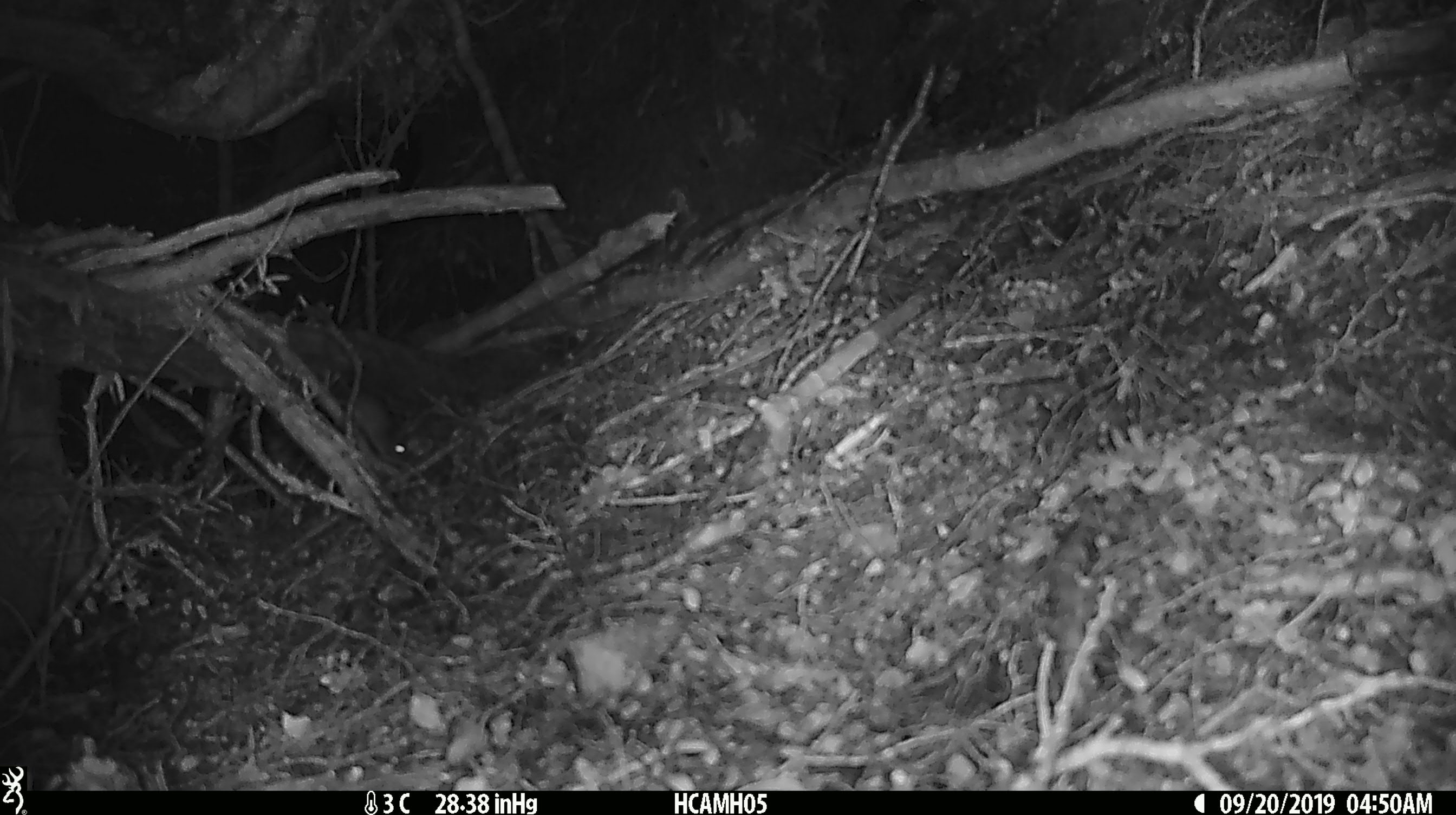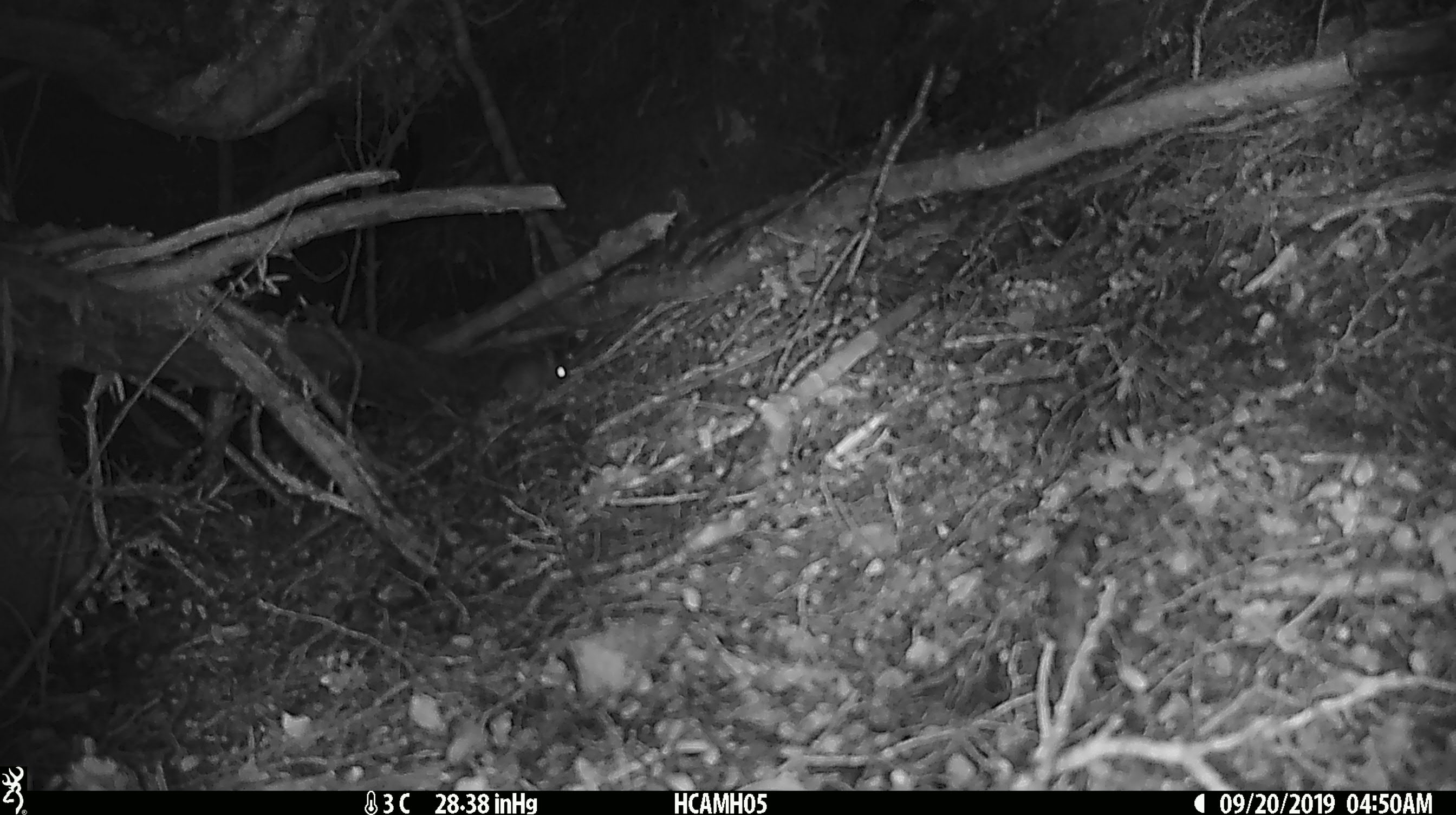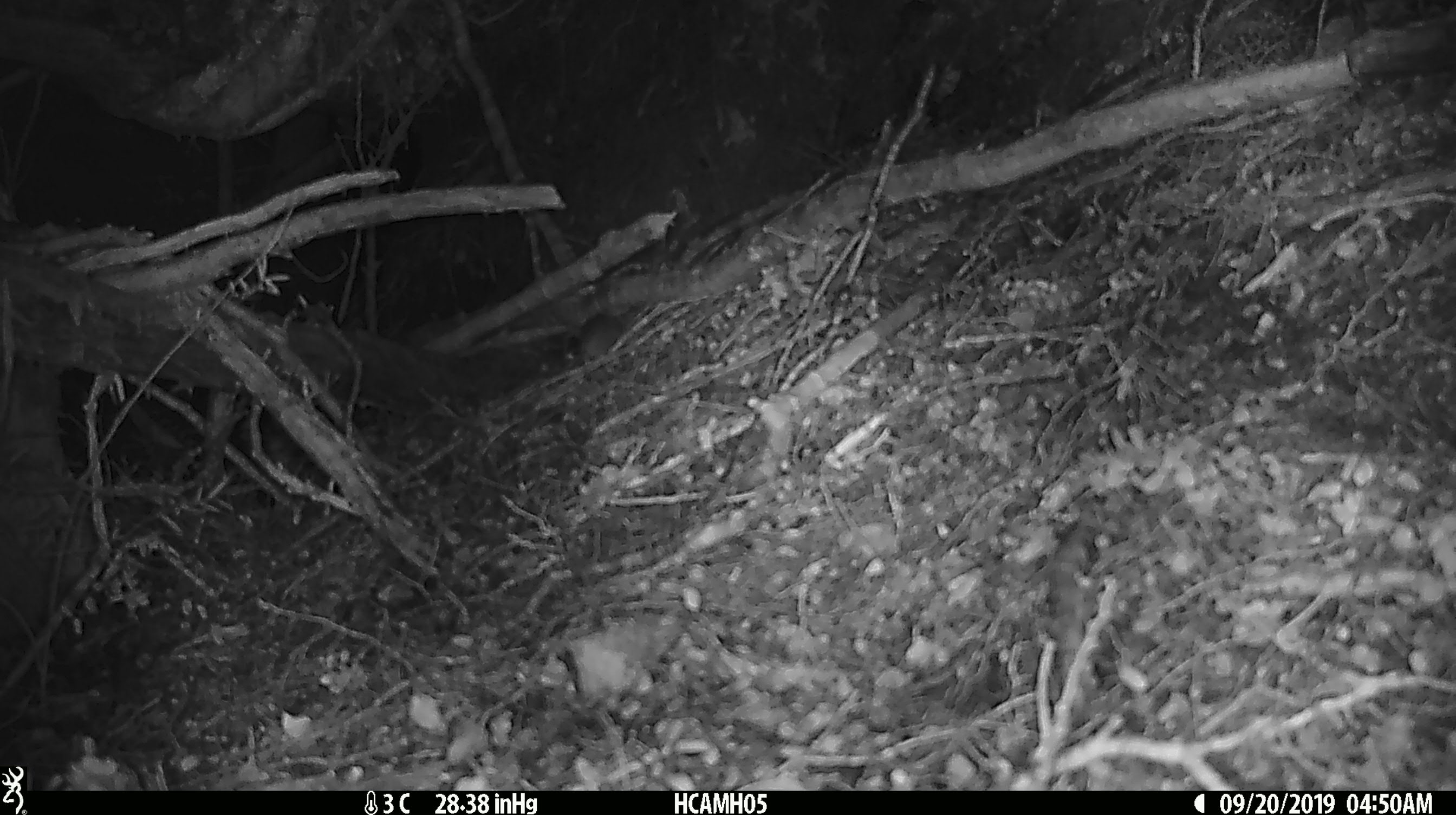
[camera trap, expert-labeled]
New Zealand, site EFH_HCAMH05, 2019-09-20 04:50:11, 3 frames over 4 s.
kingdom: Animalia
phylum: Chordata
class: Mammalia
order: Rodentia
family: Muridae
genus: Mus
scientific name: Mus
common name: mouse